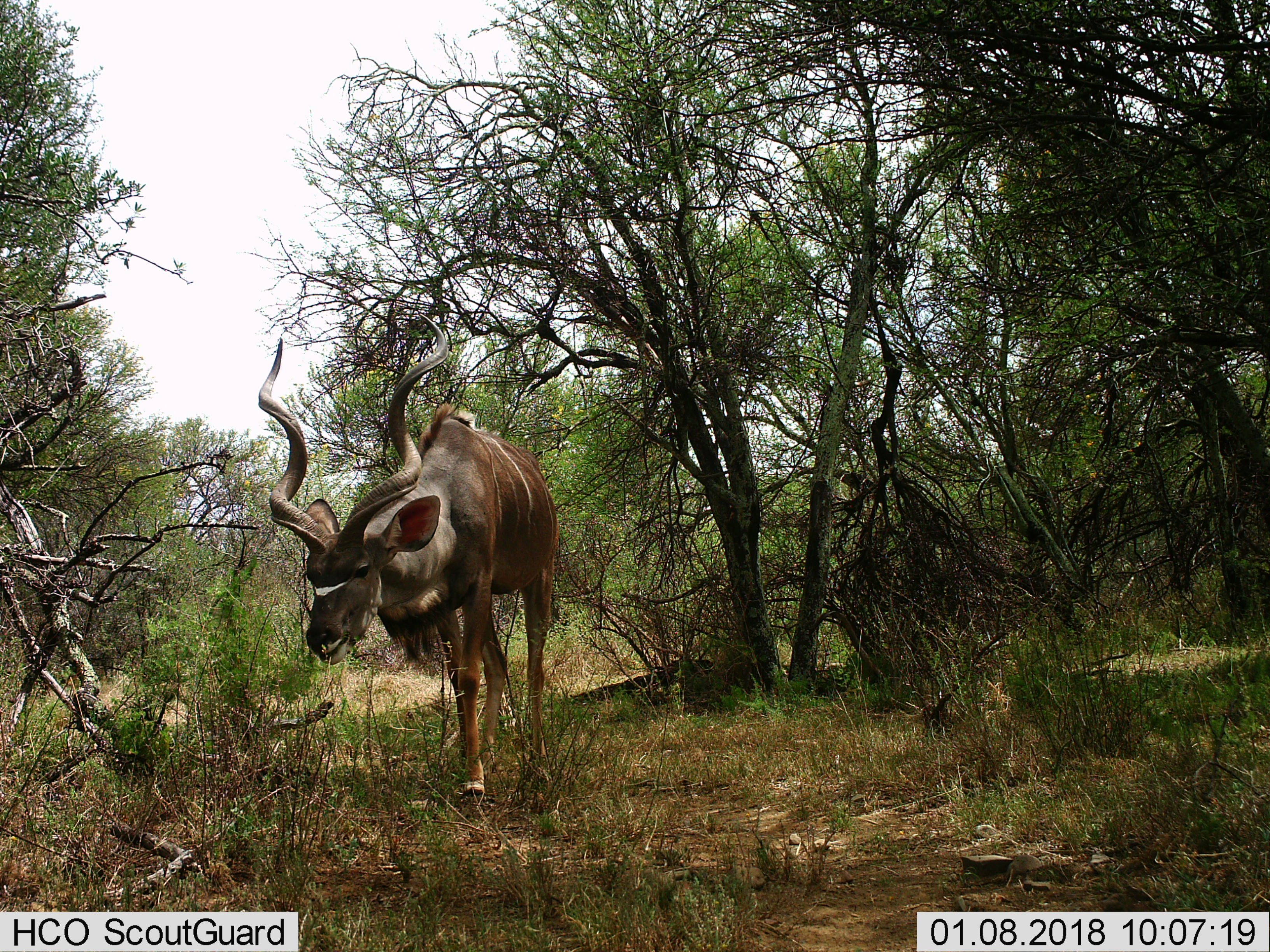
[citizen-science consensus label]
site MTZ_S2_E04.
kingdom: Animalia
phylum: Chordata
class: Mammalia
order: Artiodactyla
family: Bovidae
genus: Tragelaphus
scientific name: Tragelaphus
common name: kudu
Kudu (Tragelaphus), count 1. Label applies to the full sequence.